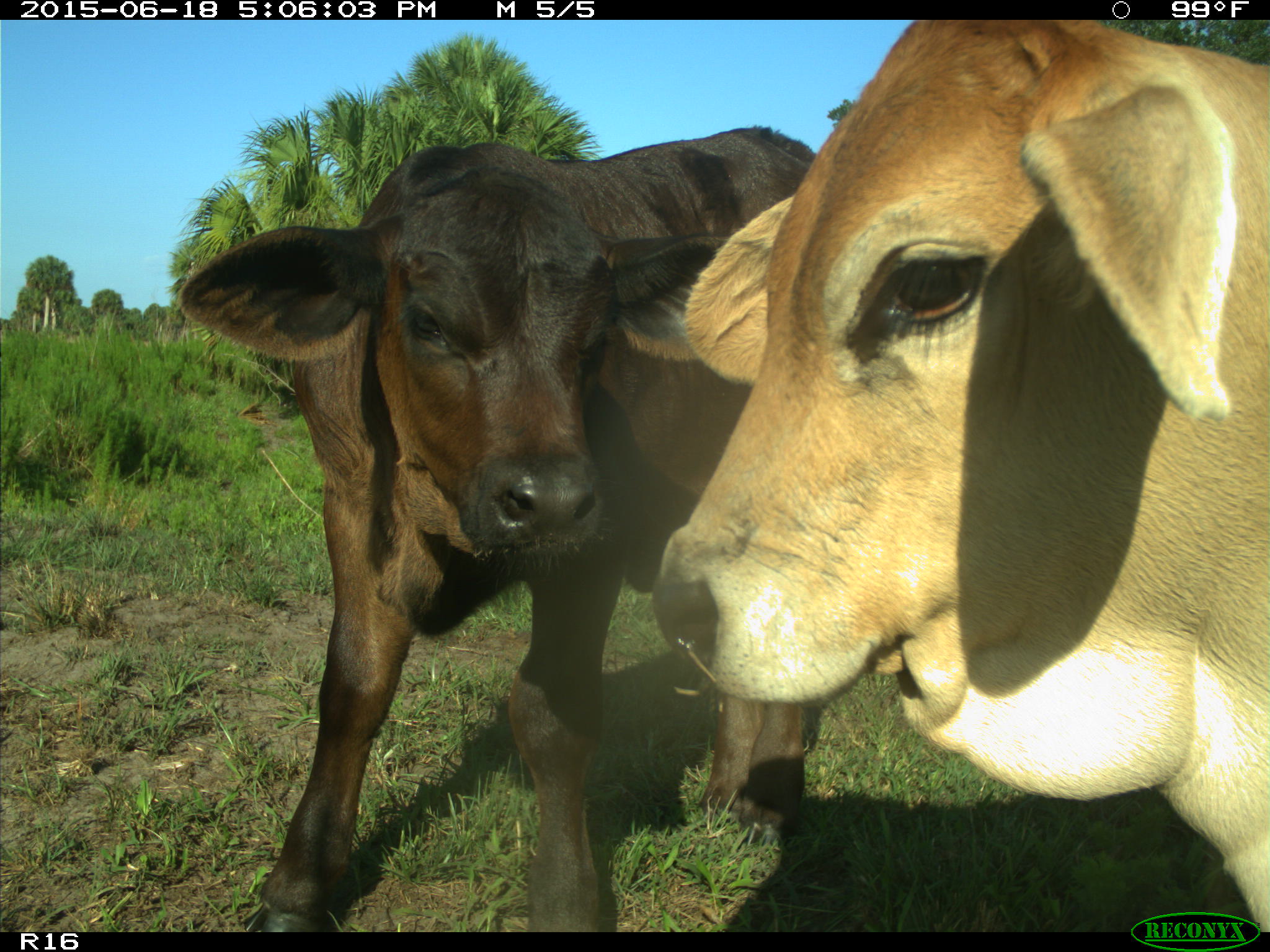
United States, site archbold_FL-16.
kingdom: Animalia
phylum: Chordata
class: Mammalia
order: Artiodactyla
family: Bovidae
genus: Bos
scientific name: Bos taurus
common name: domestic cow